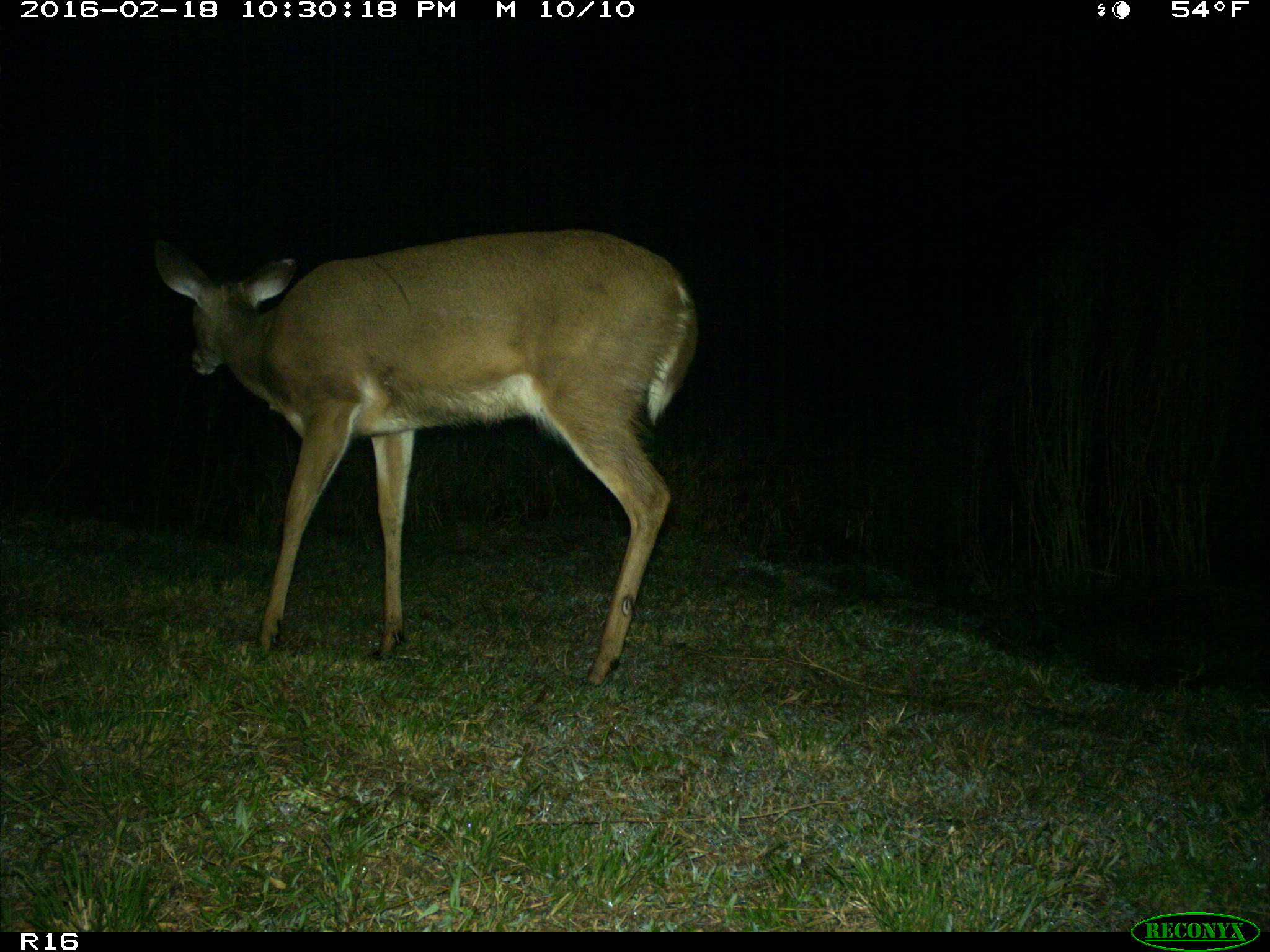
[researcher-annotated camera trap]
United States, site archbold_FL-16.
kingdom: Animalia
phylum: Chordata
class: Mammalia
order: Artiodactyla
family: Cervidae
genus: Odocoileus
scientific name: Odocoileus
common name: deer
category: unidentified deer